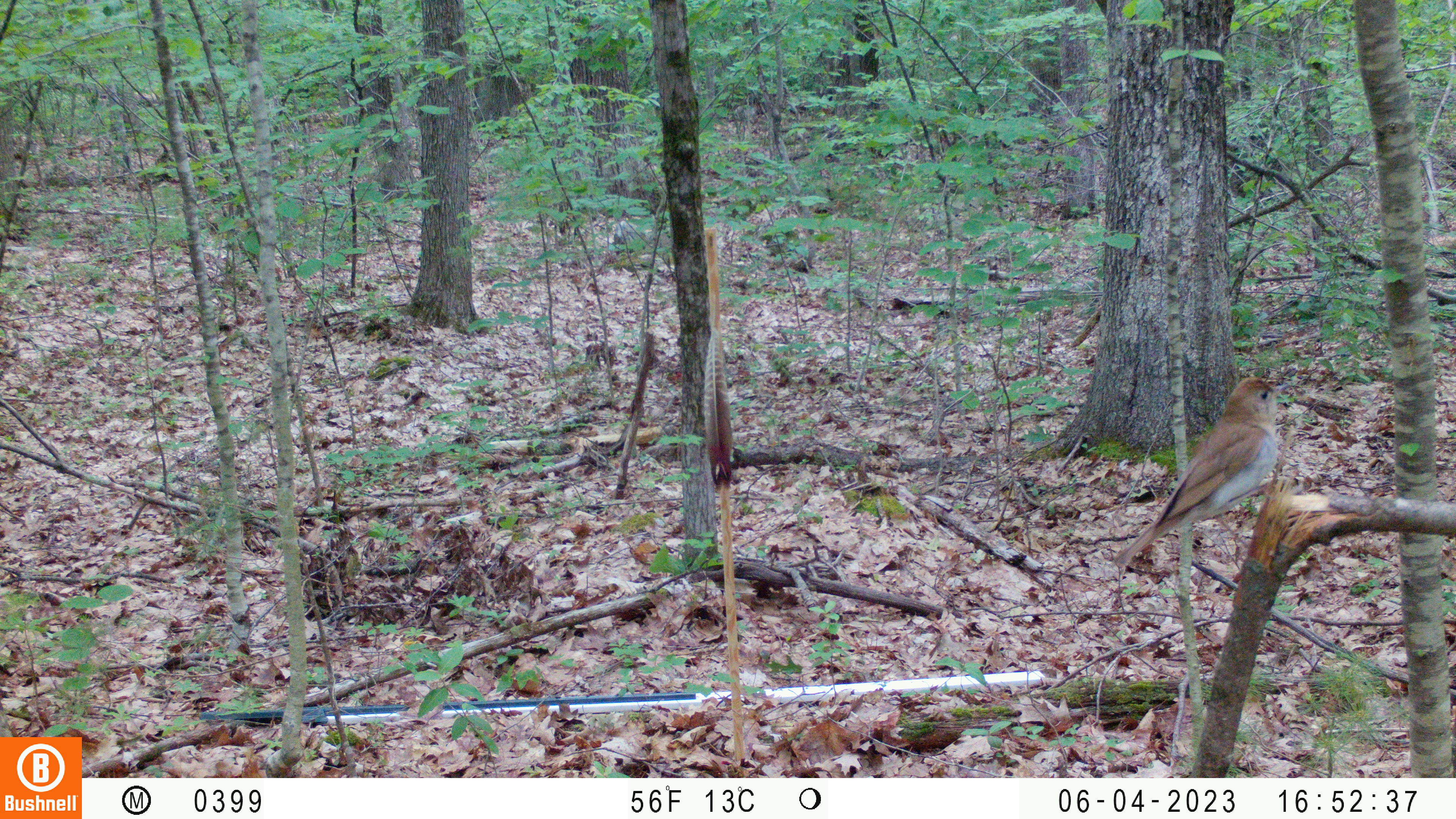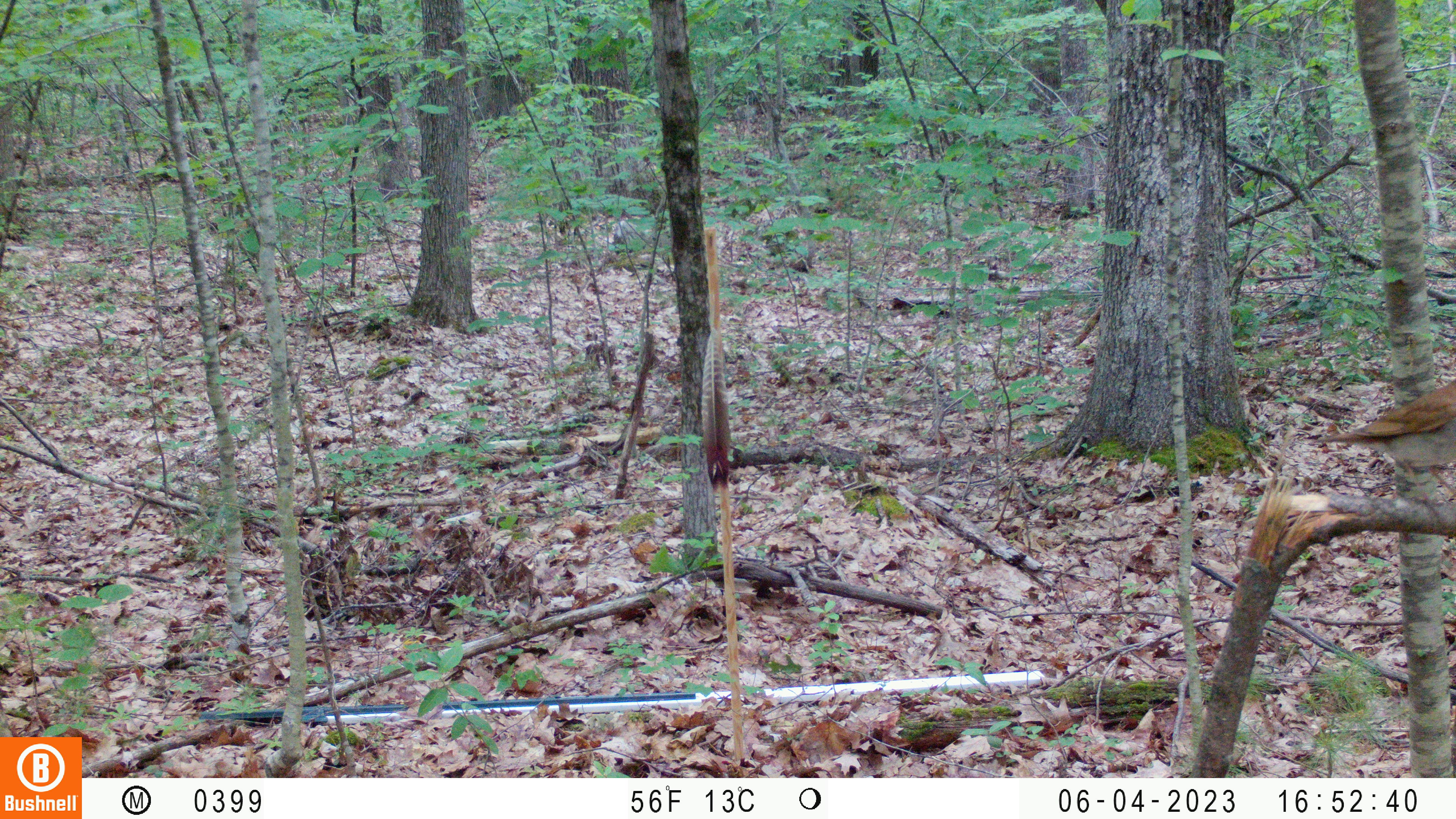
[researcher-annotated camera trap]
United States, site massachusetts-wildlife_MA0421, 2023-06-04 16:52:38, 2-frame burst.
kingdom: Animalia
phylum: Chordata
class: Aves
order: Passeriformes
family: Turdidae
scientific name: Turdidae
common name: thrush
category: thrush sp.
Thrush sp. (thrush) (Turdidae).